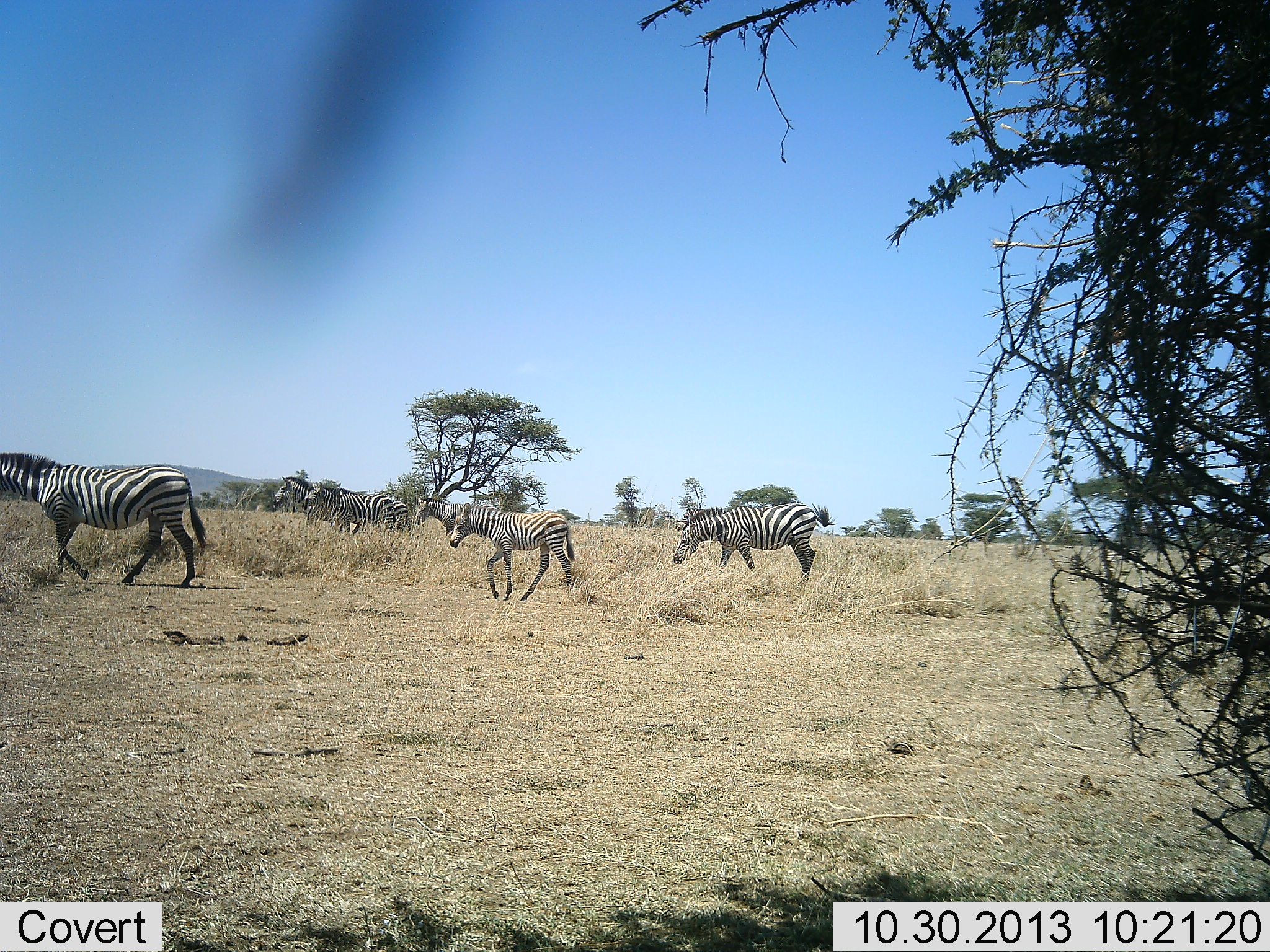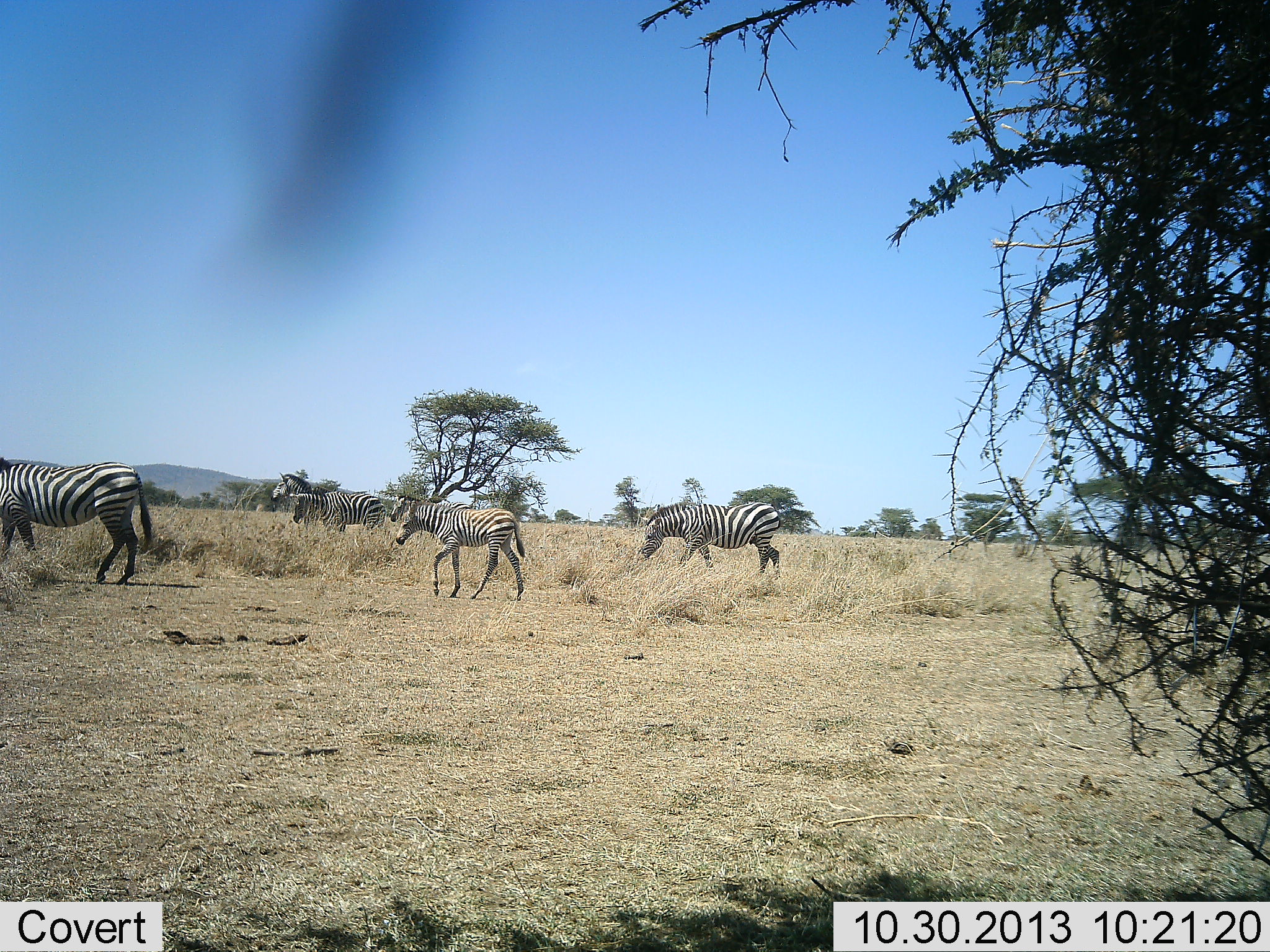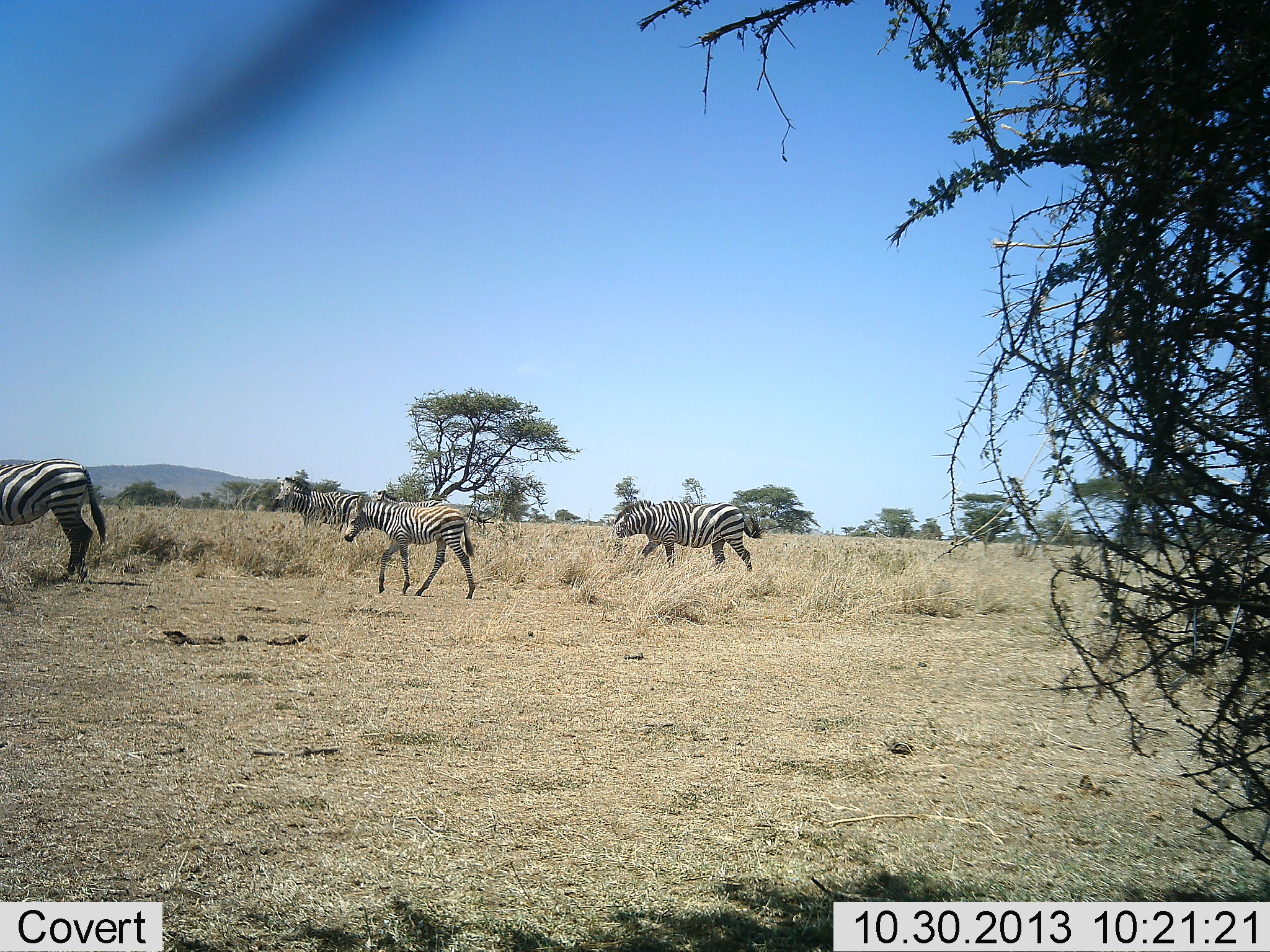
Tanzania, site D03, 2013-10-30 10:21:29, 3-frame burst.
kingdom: Animalia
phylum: Chordata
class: Mammalia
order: Perissodactyla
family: Equidae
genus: Equus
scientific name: Equus quagga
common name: plains zebra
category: zebra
Zebra (plains zebra) (Equus quagga), count 5. Behavior (volunteer vote fractions): standing 0%, resting 0%, moving 100%, interacting 0%. Young present (vote fraction): 40%. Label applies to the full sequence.